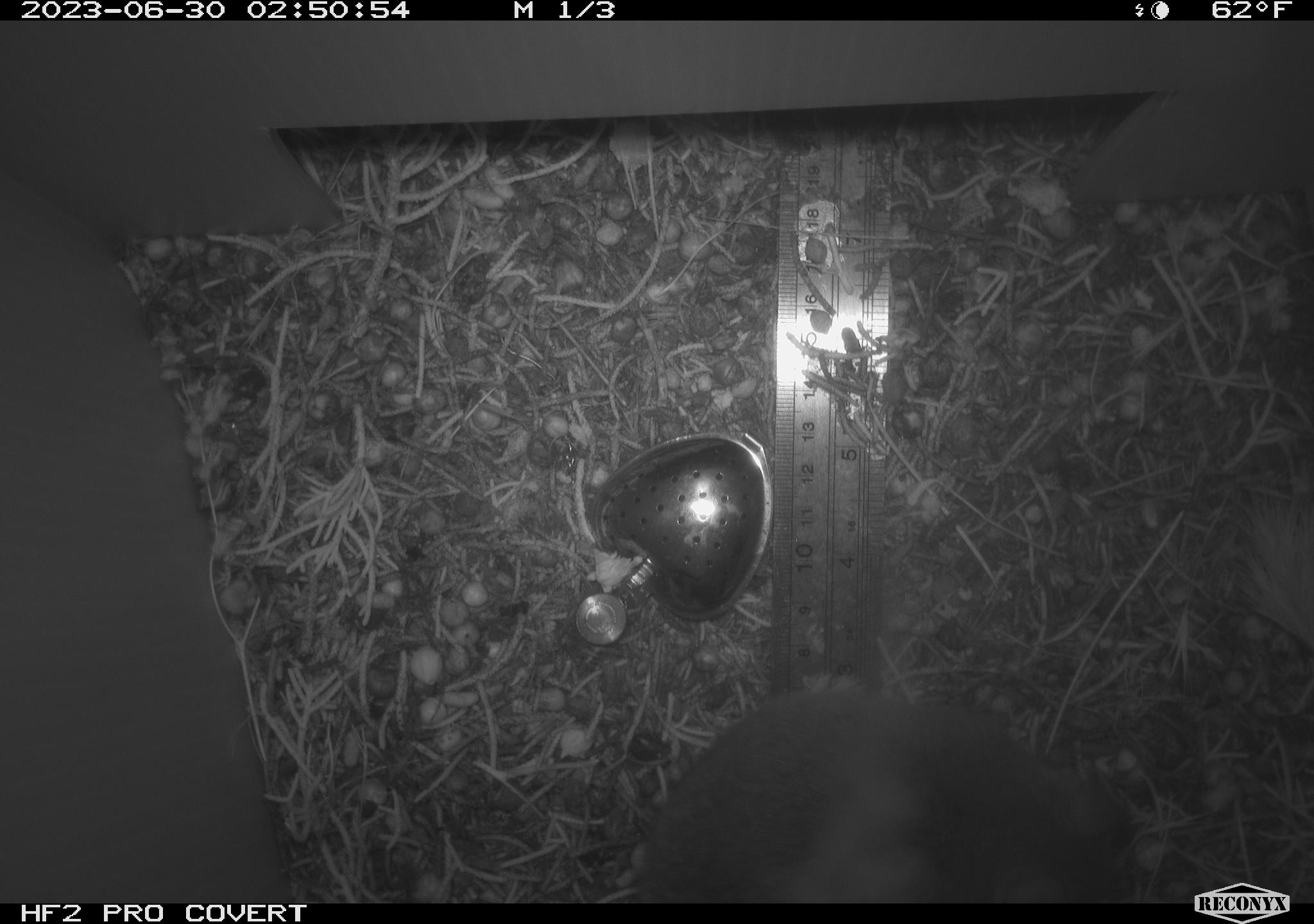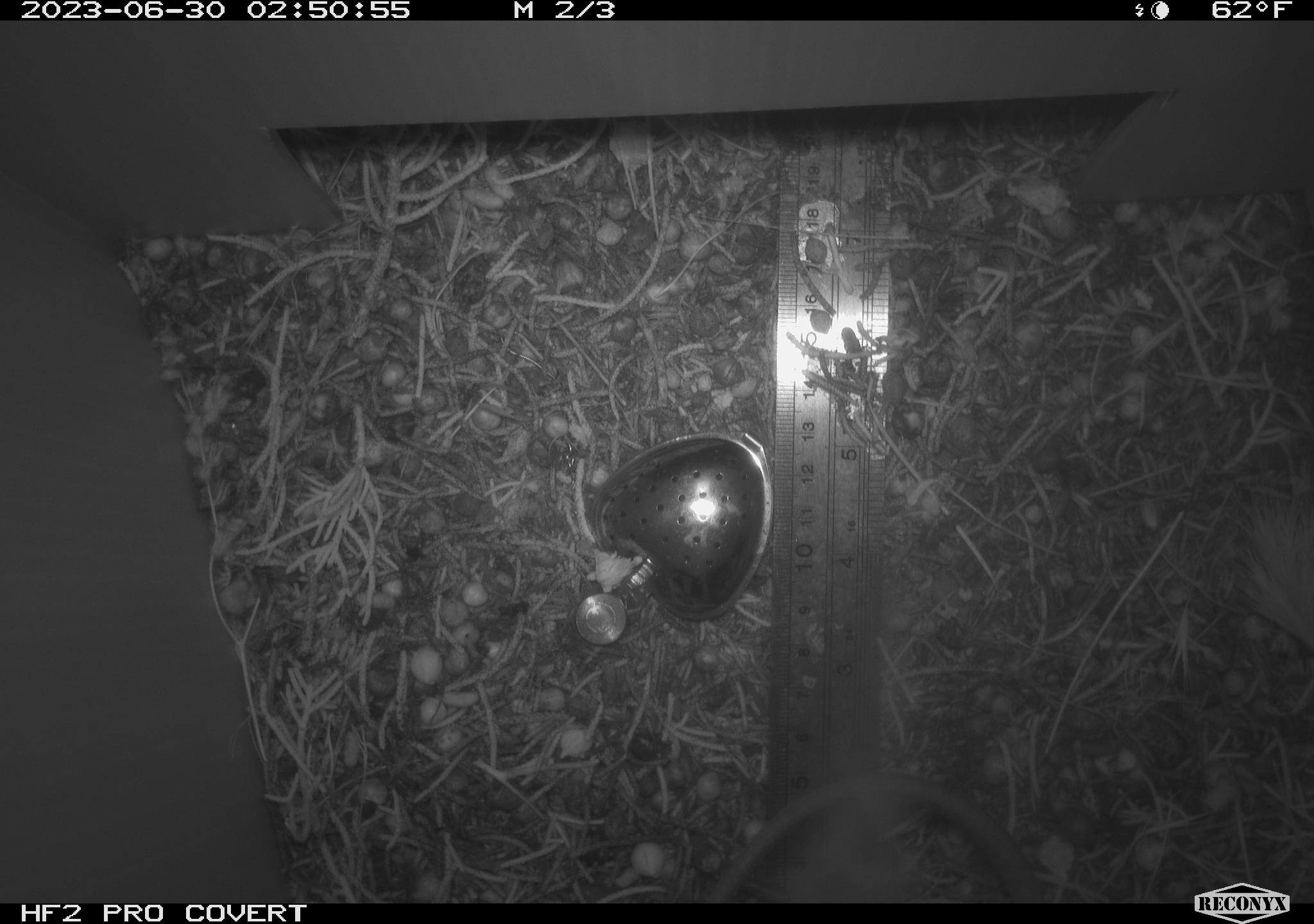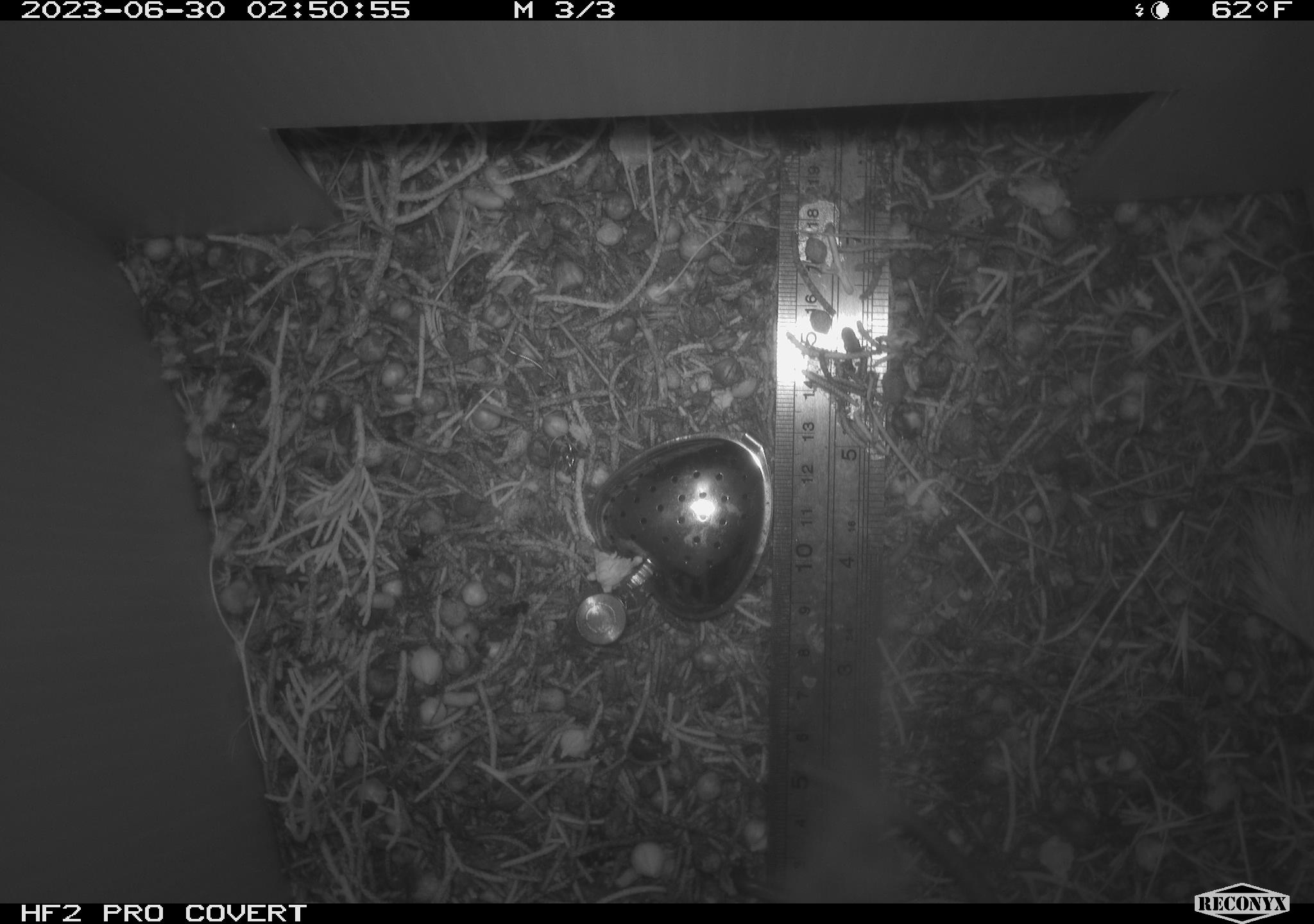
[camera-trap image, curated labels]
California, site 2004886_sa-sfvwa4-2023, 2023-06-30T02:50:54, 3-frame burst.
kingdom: Animalia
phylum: Chordata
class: Mammalia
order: Rodentia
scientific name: Rodentia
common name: rodent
Rodent (Rodentia).